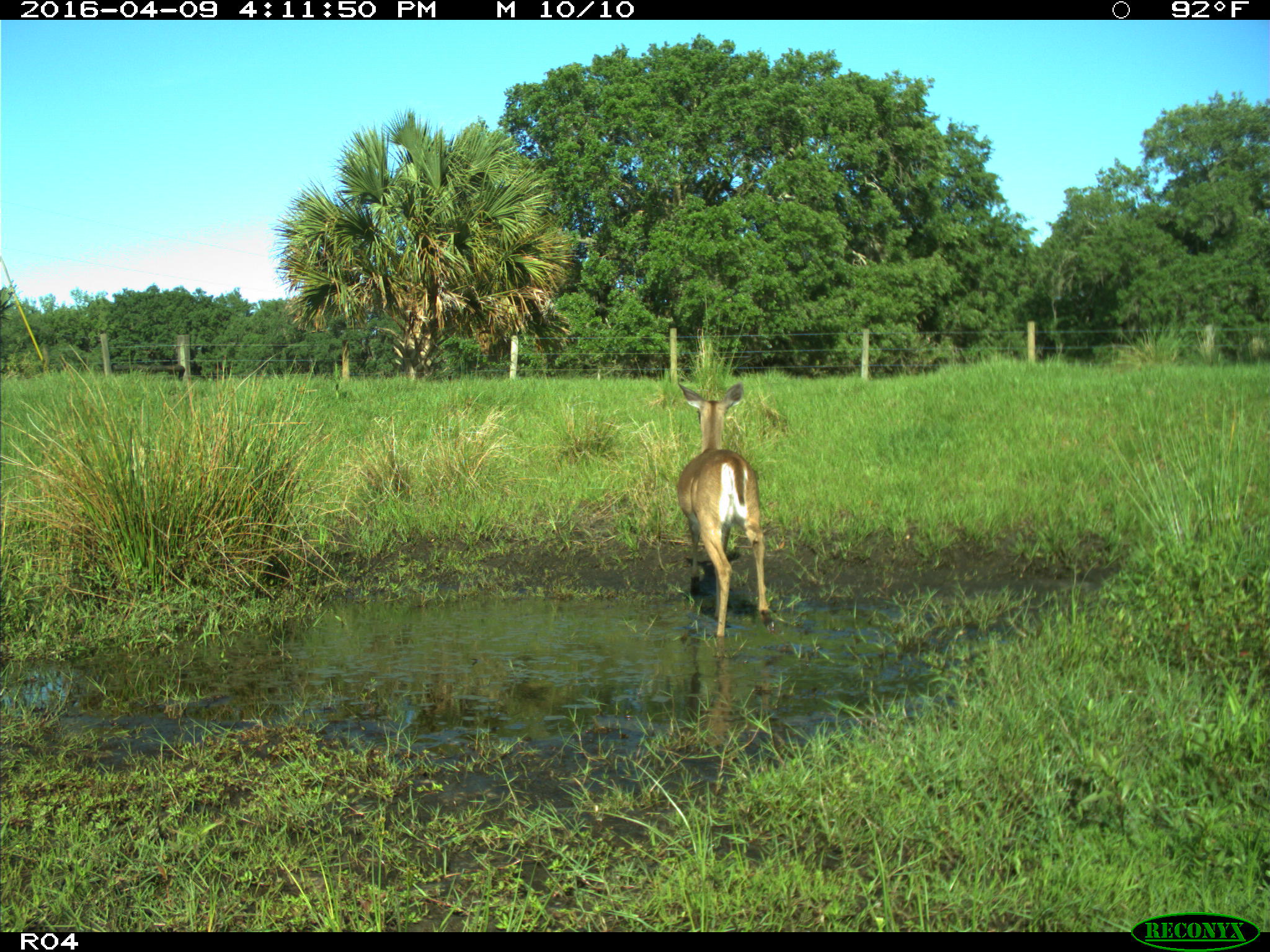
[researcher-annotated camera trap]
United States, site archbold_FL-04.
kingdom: Animalia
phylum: Chordata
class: Mammalia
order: Artiodactyla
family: Cervidae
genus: Odocoileus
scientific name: Odocoileus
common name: deer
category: unidentified deer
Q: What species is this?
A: Unidentified deer (deer) (Odocoileus).